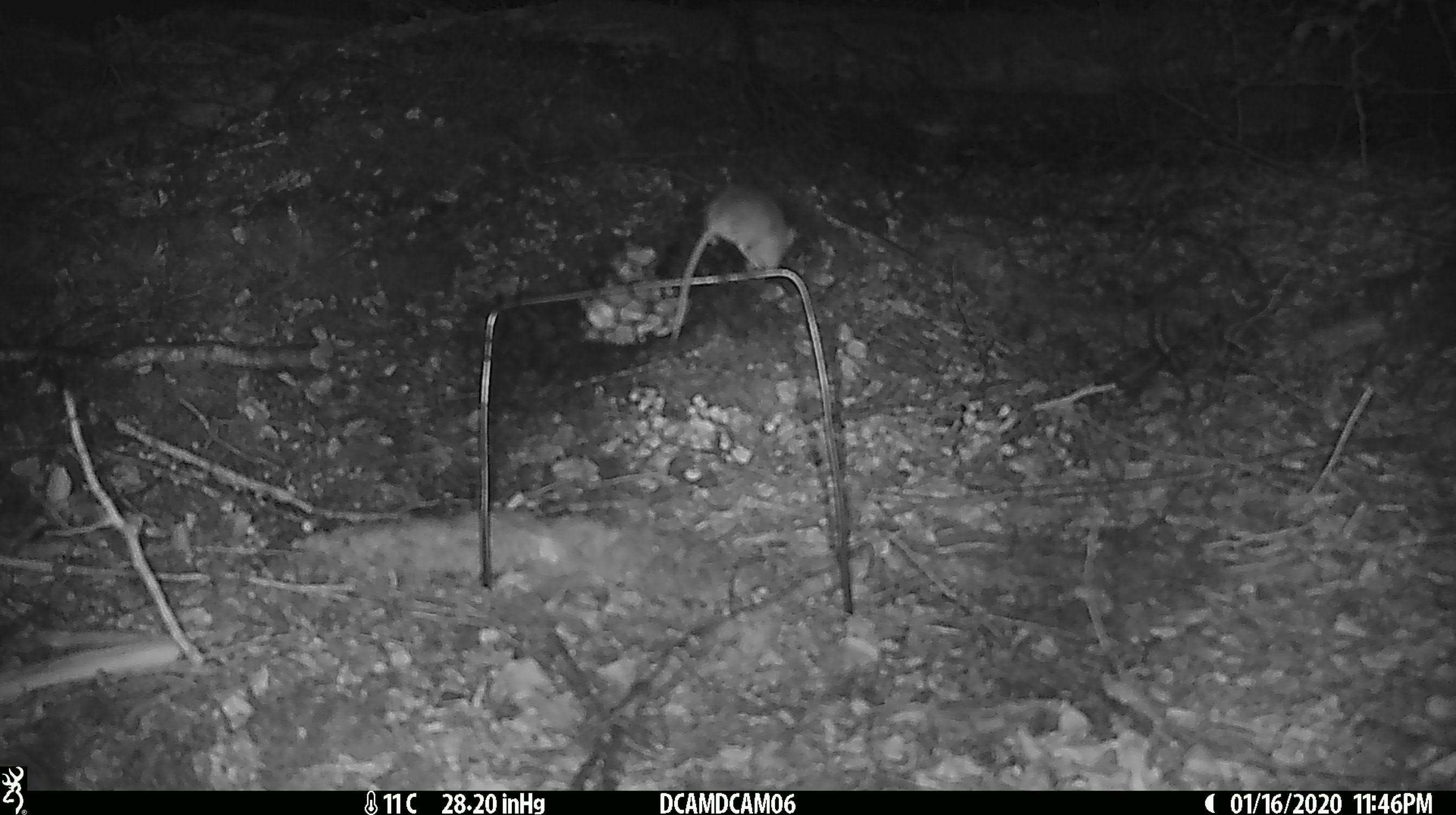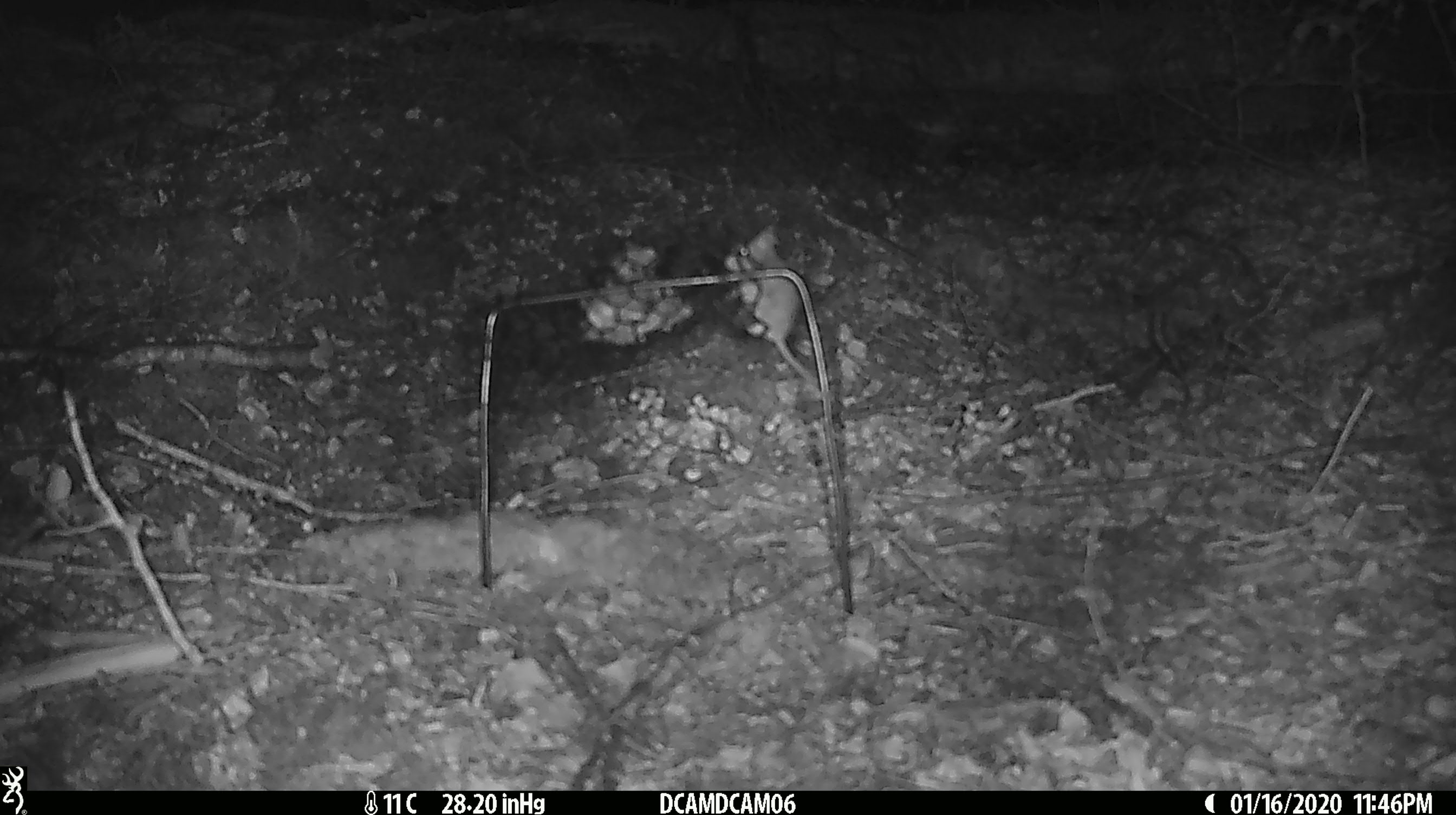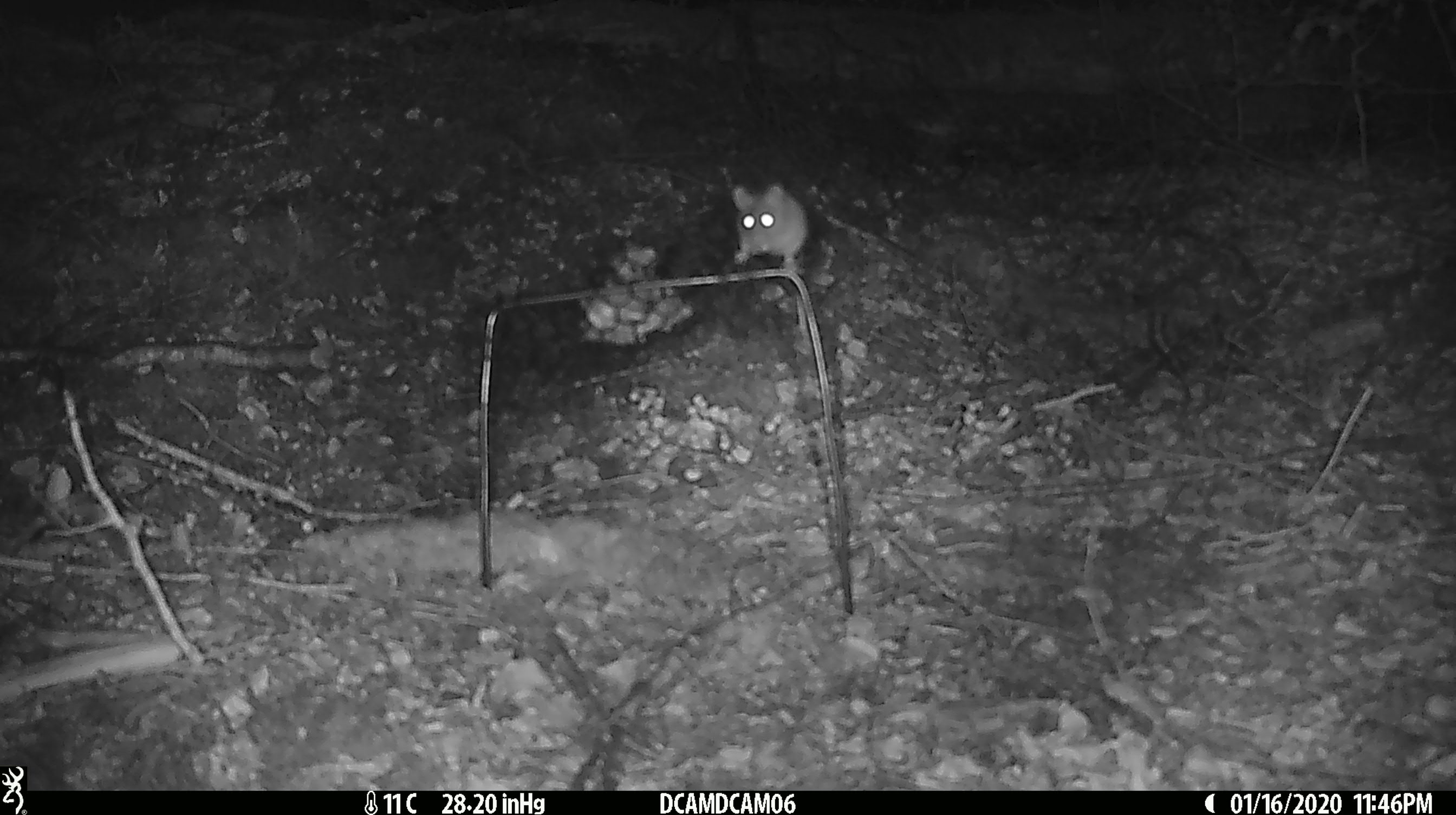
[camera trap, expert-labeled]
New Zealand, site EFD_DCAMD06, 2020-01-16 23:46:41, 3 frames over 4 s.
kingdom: Animalia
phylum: Chordata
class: Mammalia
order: Rodentia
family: Muridae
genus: Mus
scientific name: Mus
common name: mouse